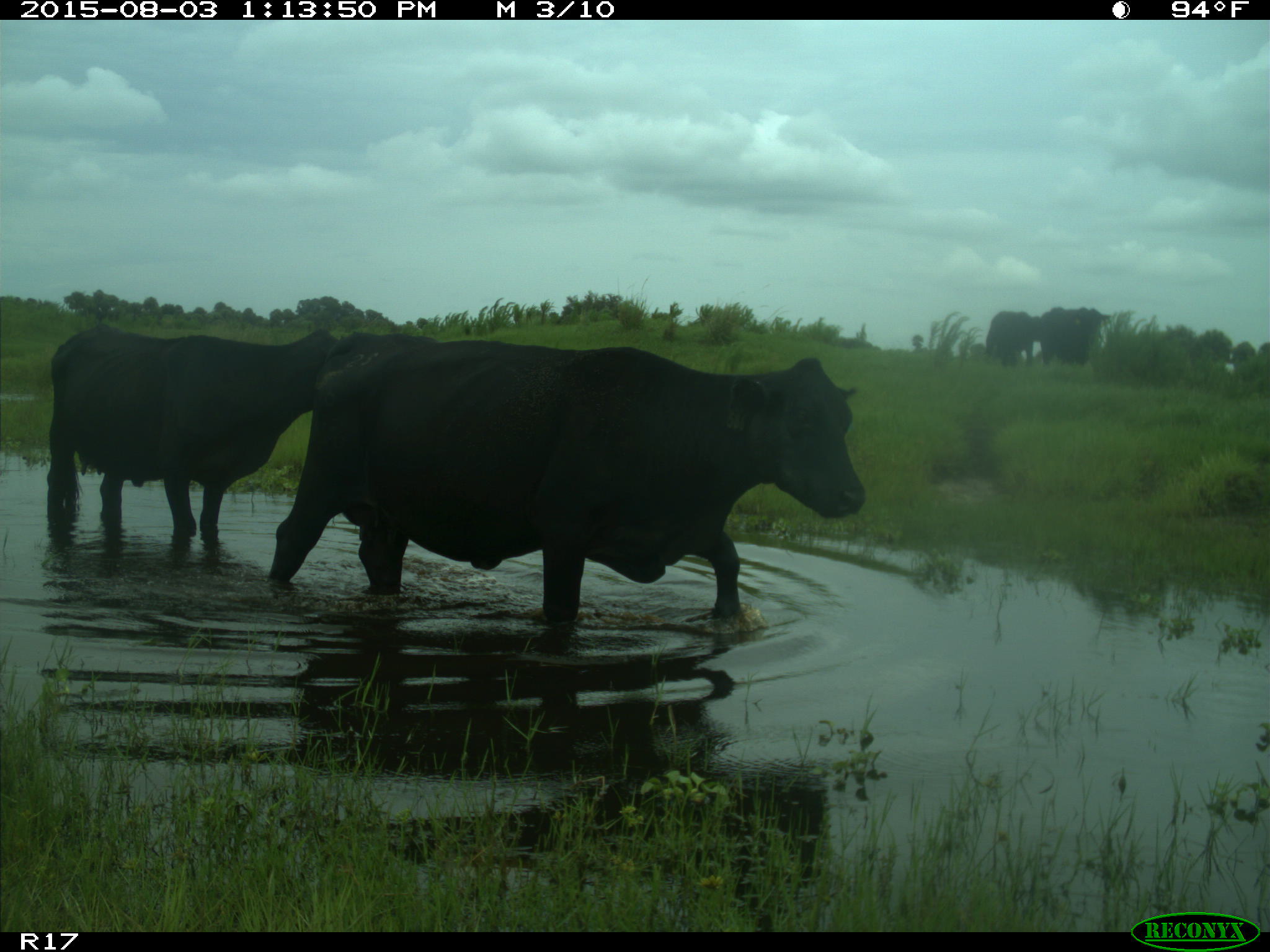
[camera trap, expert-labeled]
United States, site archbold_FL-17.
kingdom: Animalia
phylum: Chordata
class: Mammalia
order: Artiodactyla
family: Bovidae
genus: Bos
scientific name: Bos taurus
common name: domestic cow